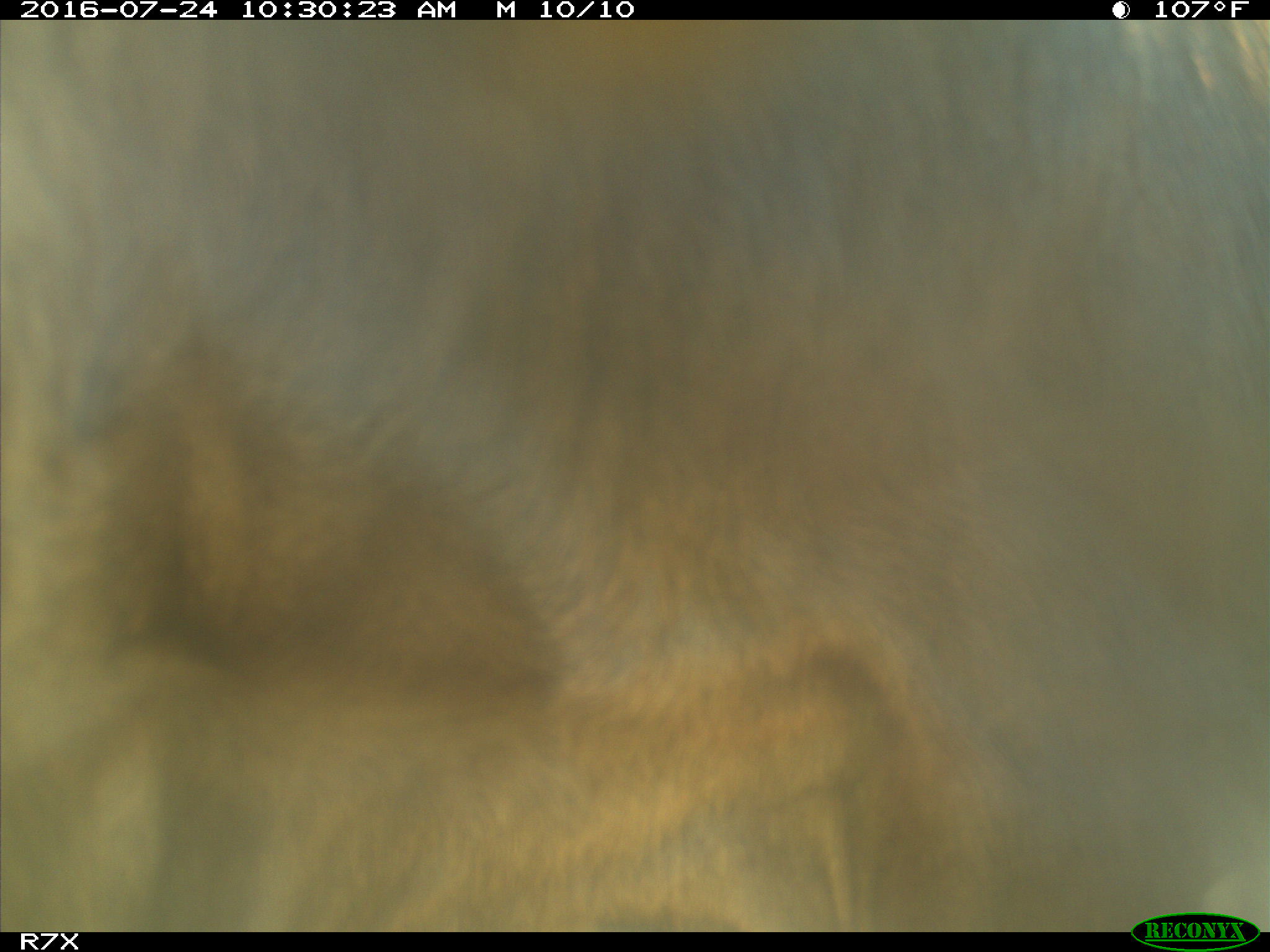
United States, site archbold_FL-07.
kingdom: Animalia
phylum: Chordata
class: Mammalia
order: Artiodactyla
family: Bovidae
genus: Bos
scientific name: Bos taurus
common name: domestic cow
Bos taurus (domestic cow).